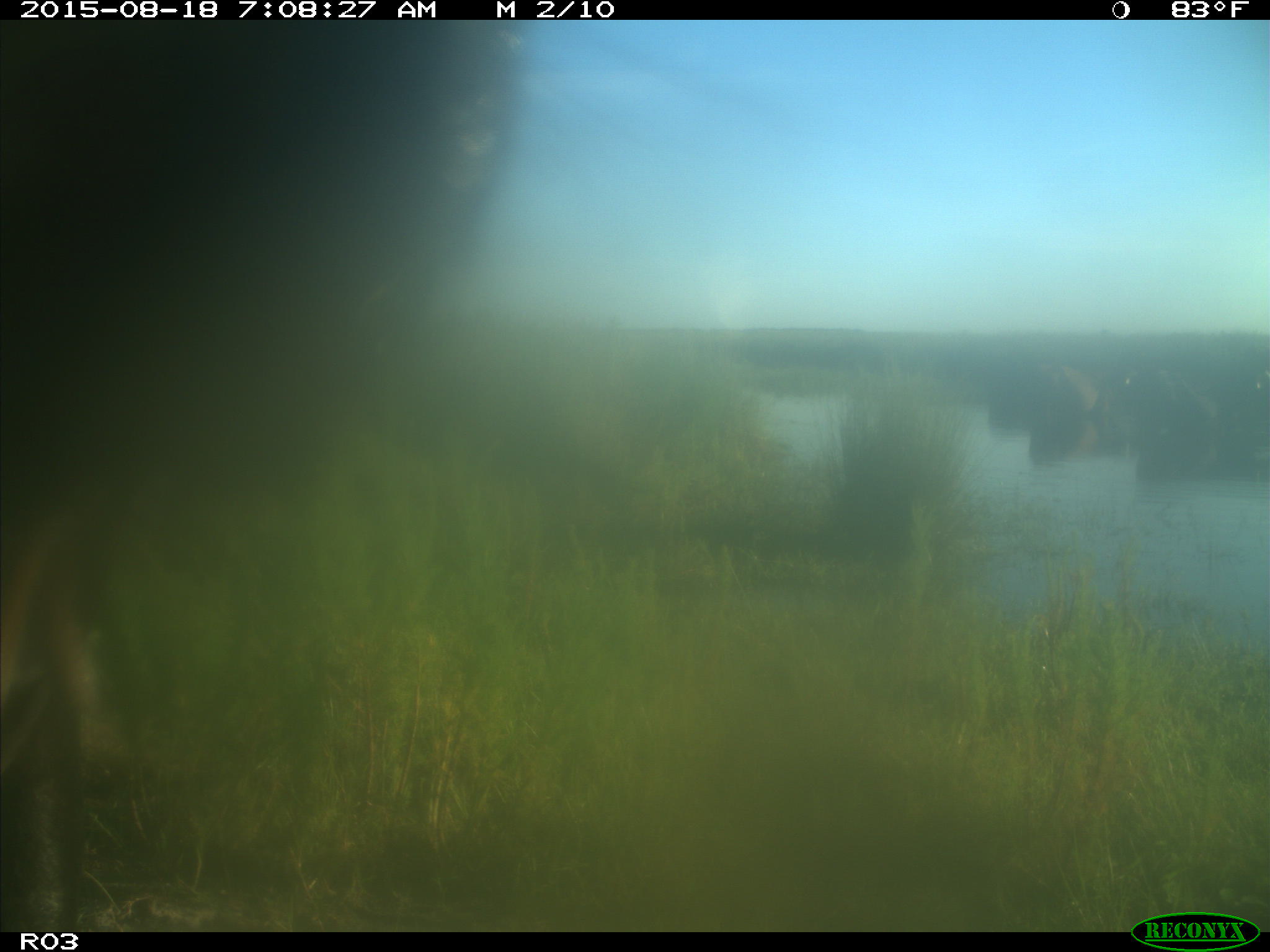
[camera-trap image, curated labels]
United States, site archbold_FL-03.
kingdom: Animalia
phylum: Chordata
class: Mammalia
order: Artiodactyla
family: Bovidae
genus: Bos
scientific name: Bos taurus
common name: domestic cow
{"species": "Bos taurus (domestic cow)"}